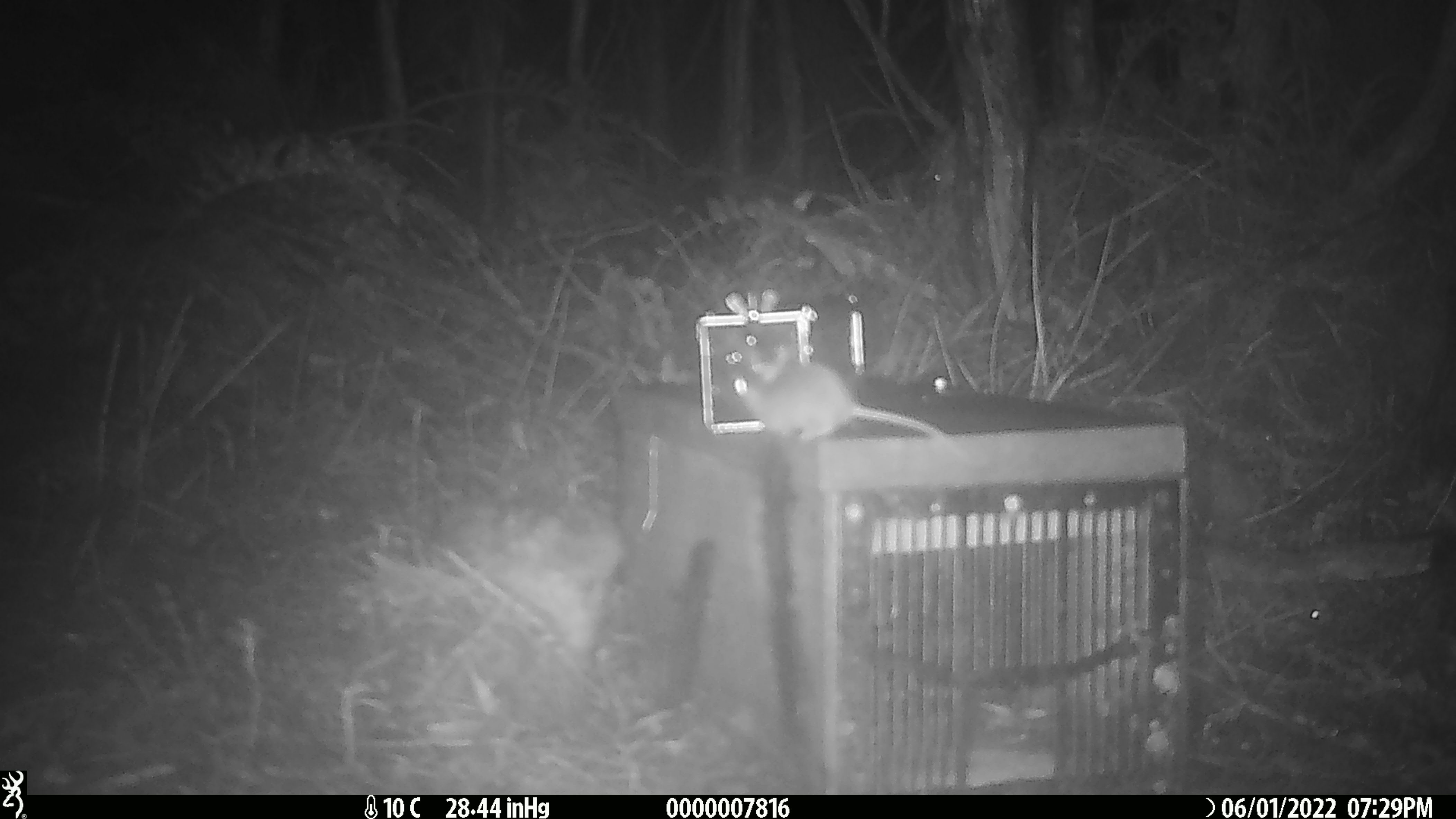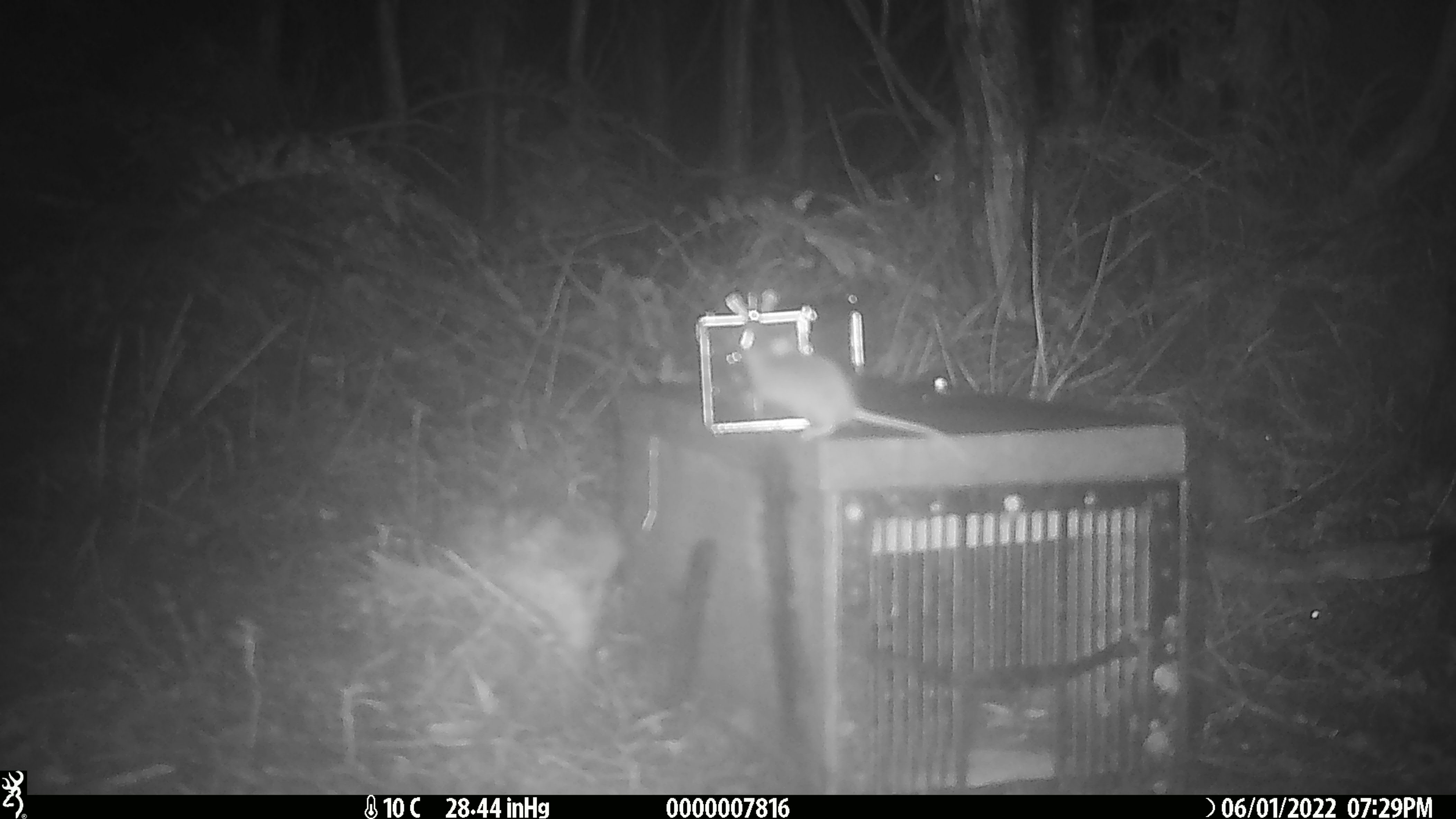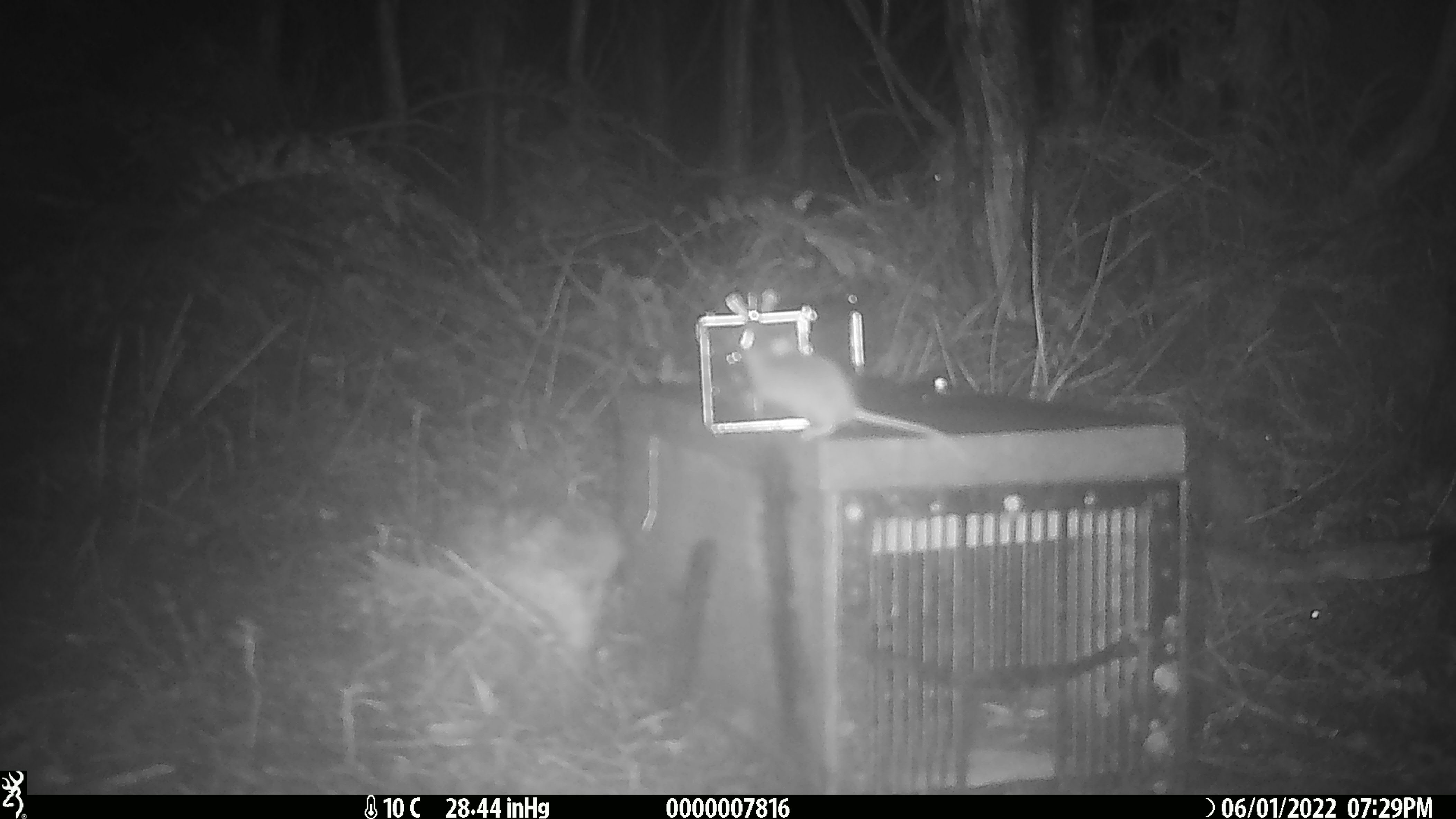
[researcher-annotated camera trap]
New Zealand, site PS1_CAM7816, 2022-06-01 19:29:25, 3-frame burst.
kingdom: Animalia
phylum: Chordata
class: Mammalia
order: Rodentia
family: Muridae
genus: Mus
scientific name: Mus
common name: mouse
Mouse (Mus).